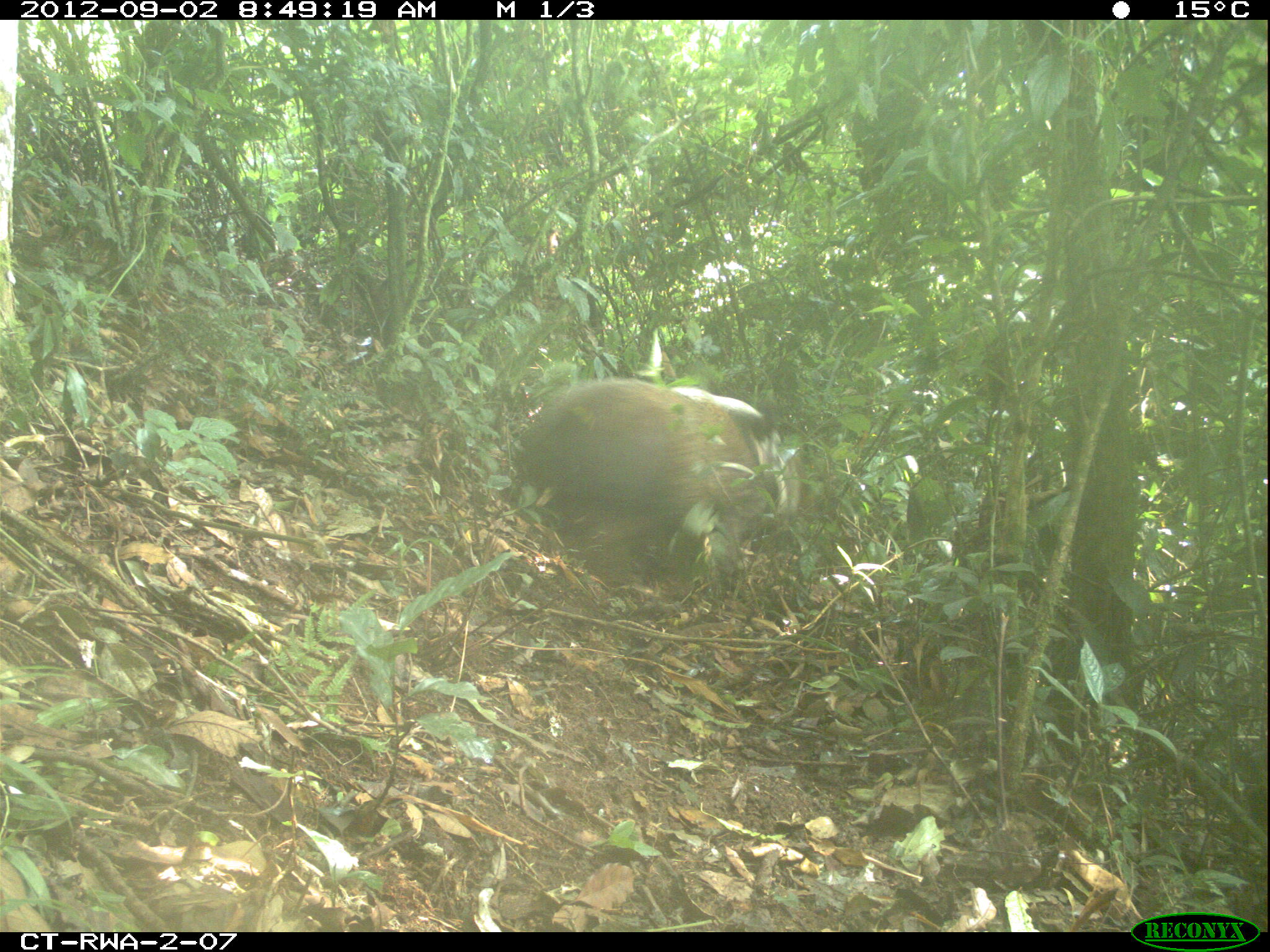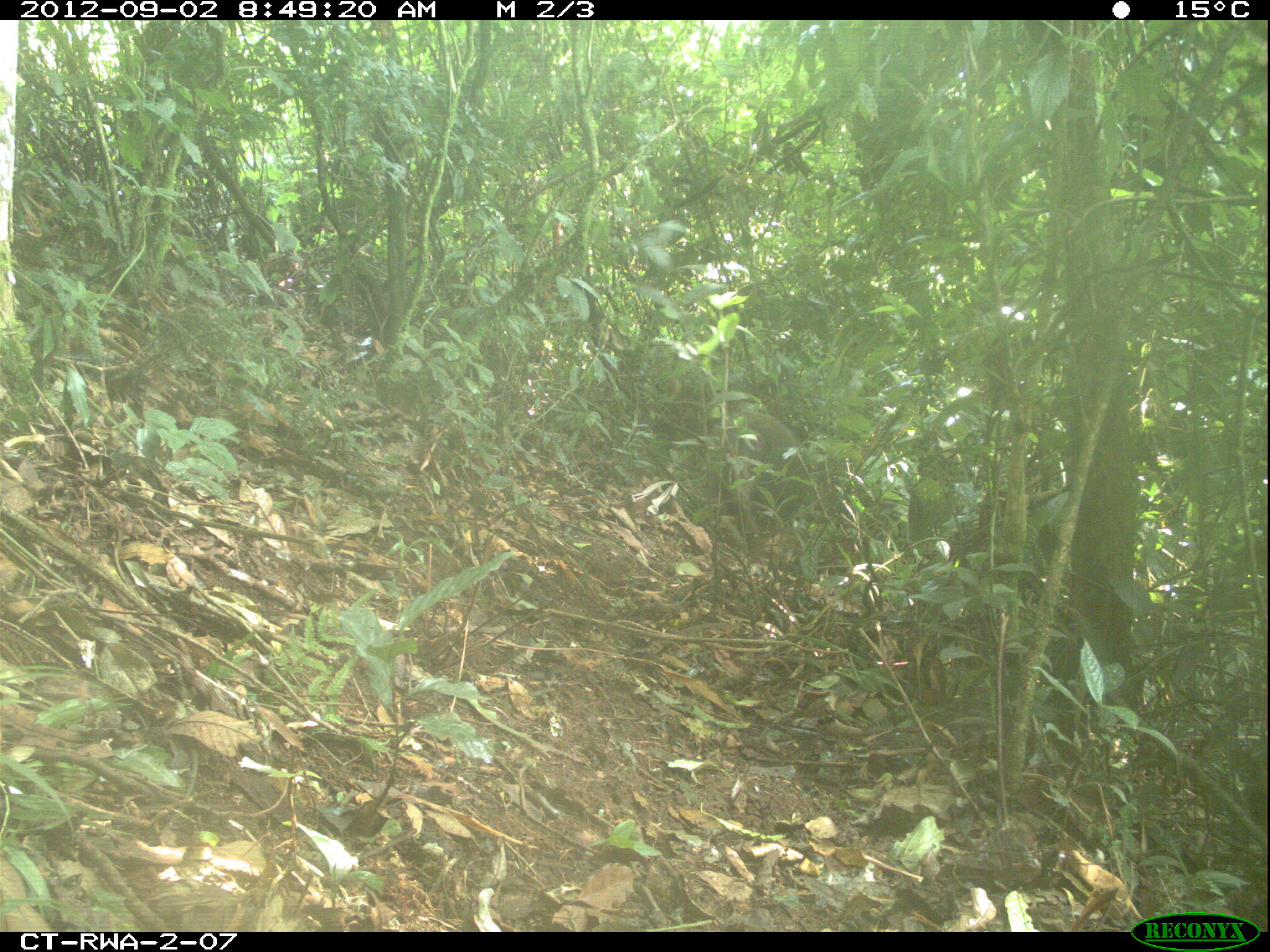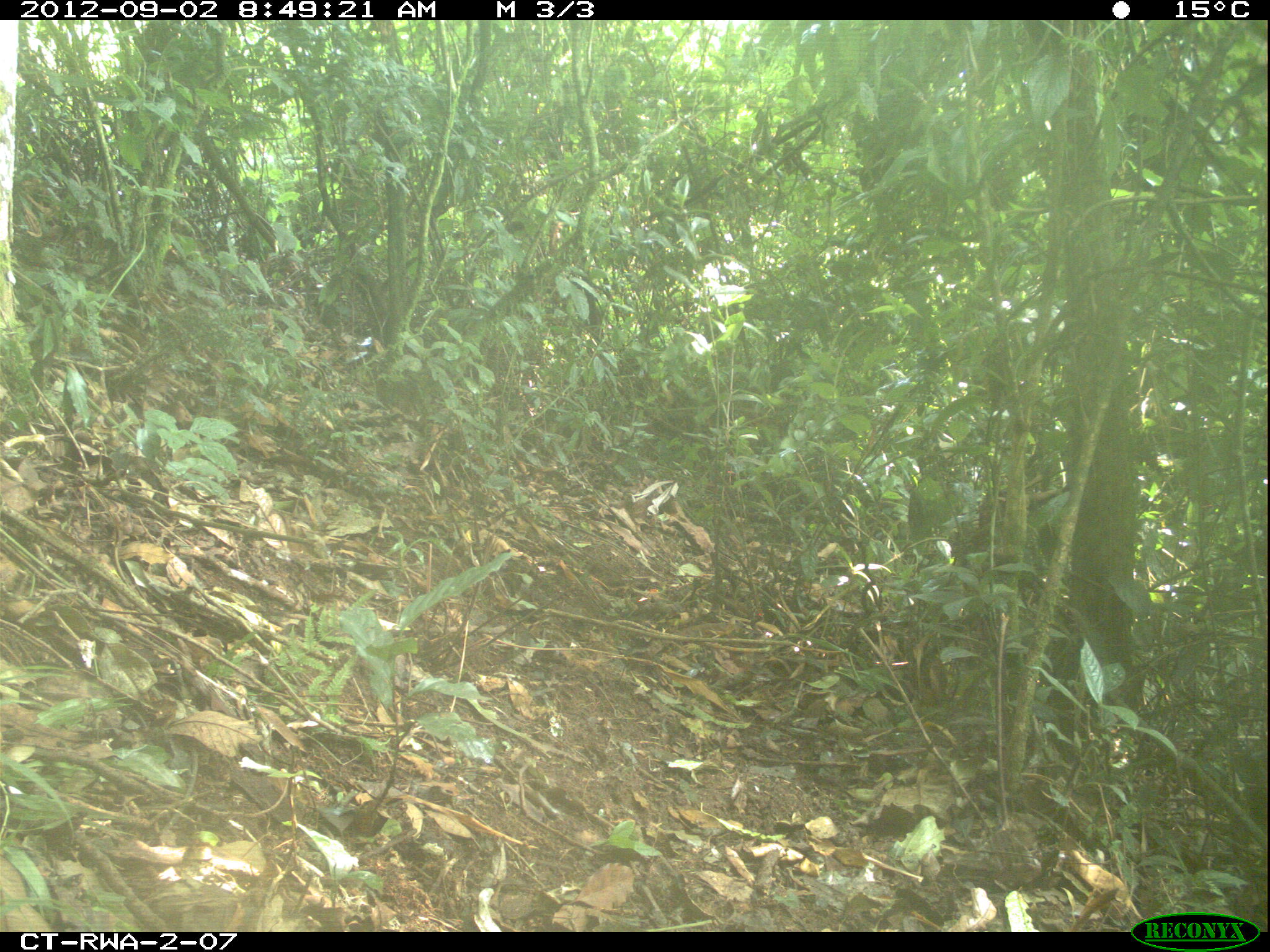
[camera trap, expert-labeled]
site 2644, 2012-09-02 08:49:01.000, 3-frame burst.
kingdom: Animalia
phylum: Chordata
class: Mammalia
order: Artiodactyla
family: Suidae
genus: Potamochoerus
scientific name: Potamochoerus larvatus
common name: bushpig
Potamochoerus larvatus (bushpig), count 8.